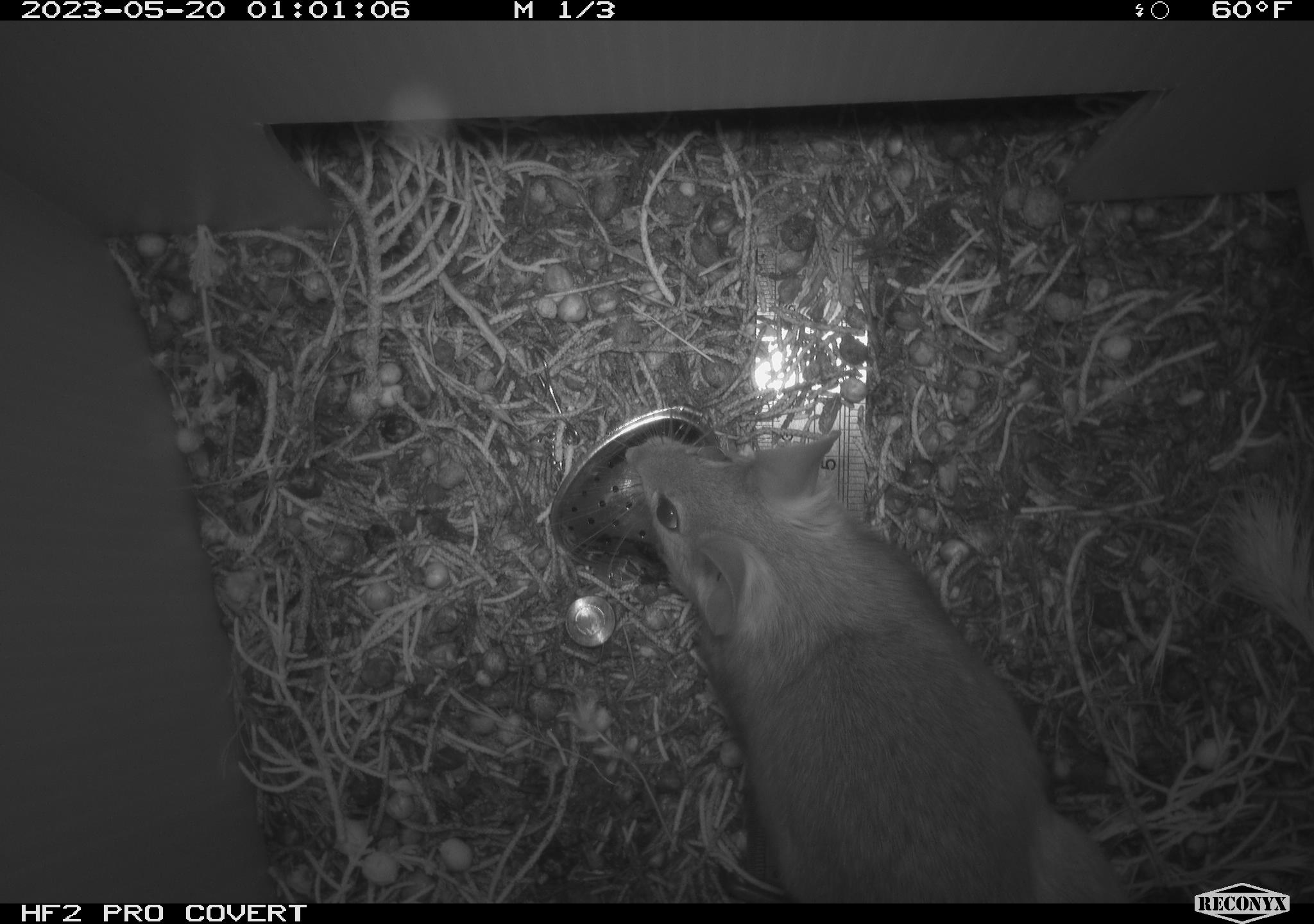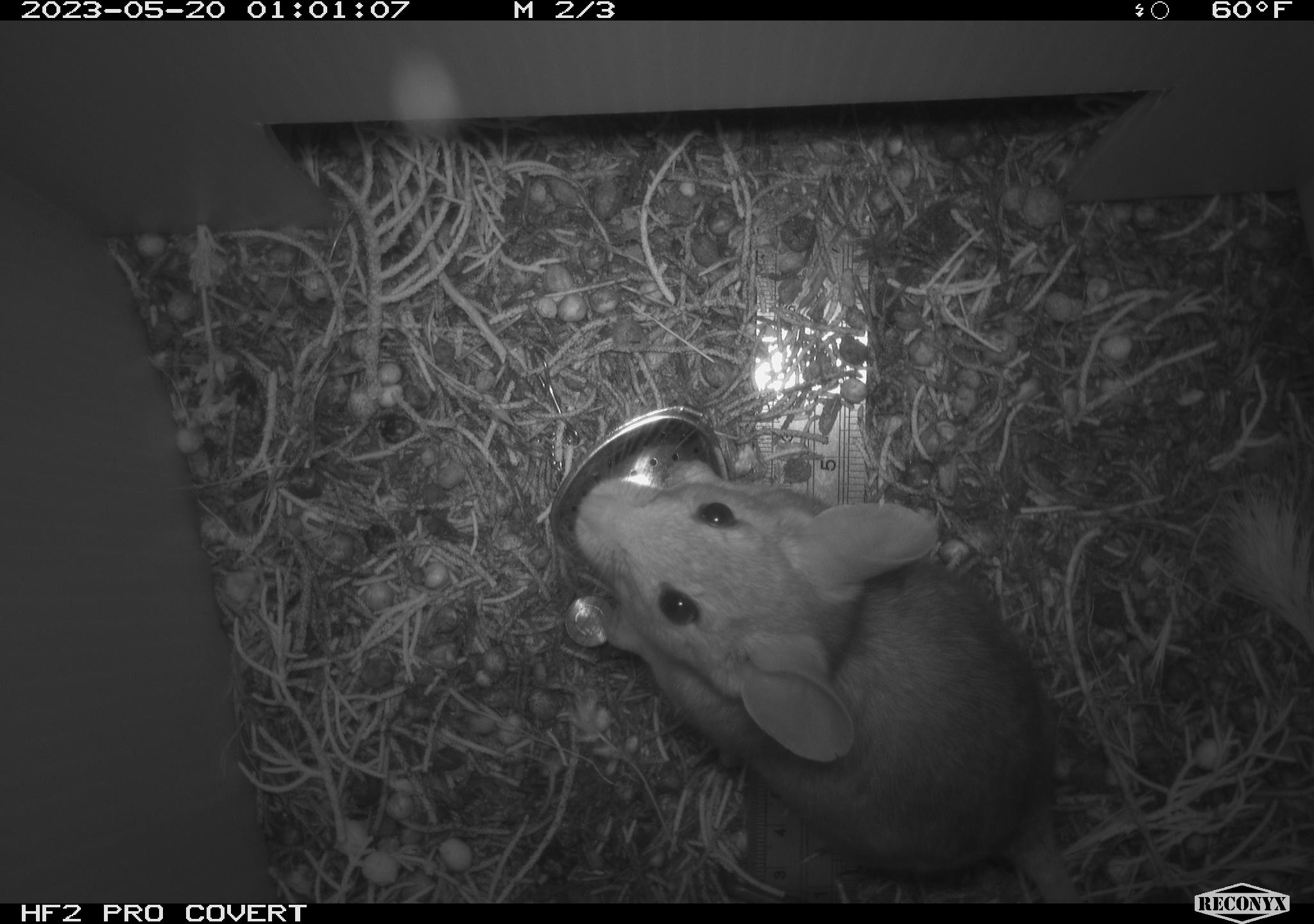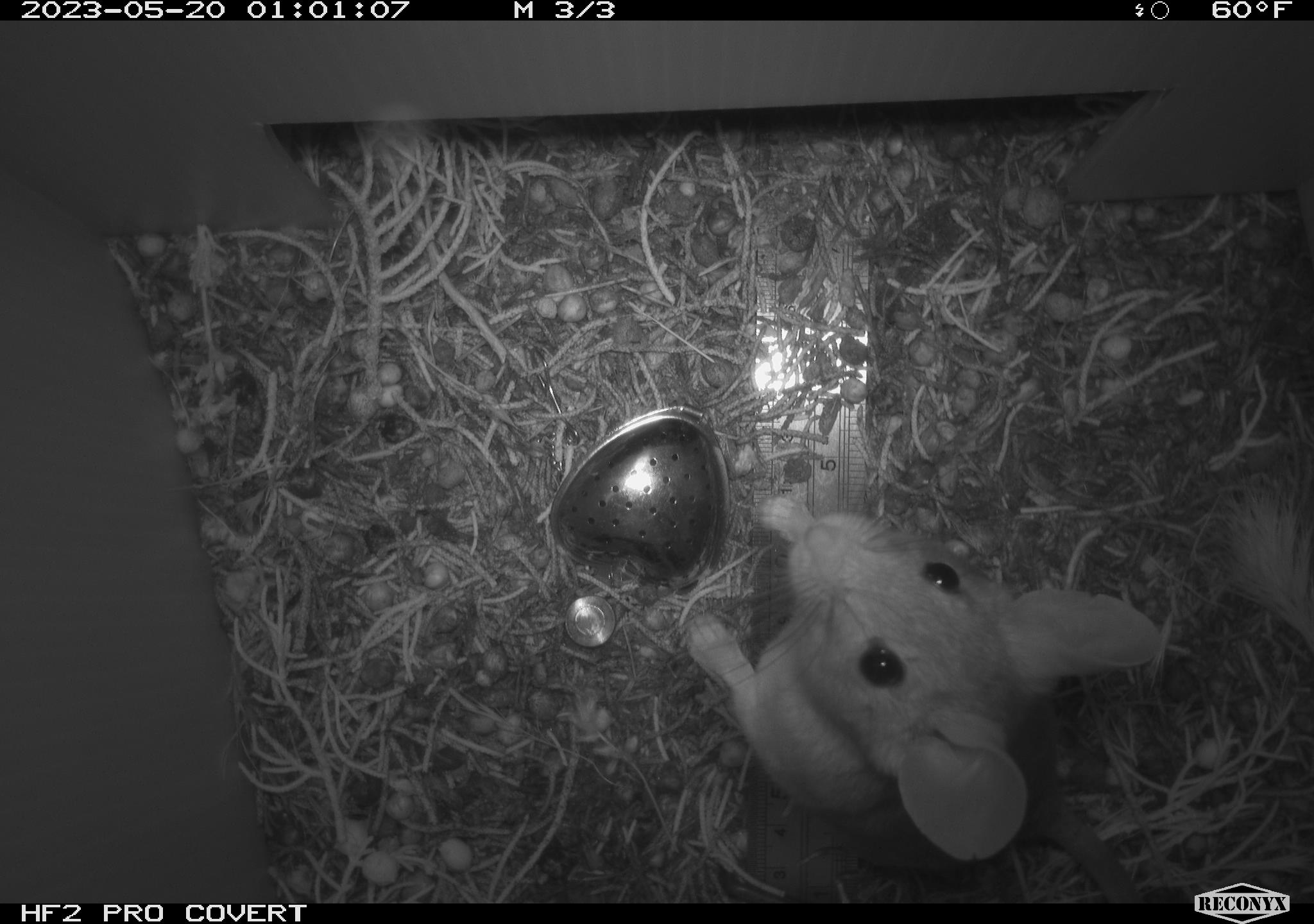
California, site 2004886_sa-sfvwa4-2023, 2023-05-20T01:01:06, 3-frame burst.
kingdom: Animalia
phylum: Chordata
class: Mammalia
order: Rodentia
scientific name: Rodentia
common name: mouse species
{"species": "mouse species (Rodentia)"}